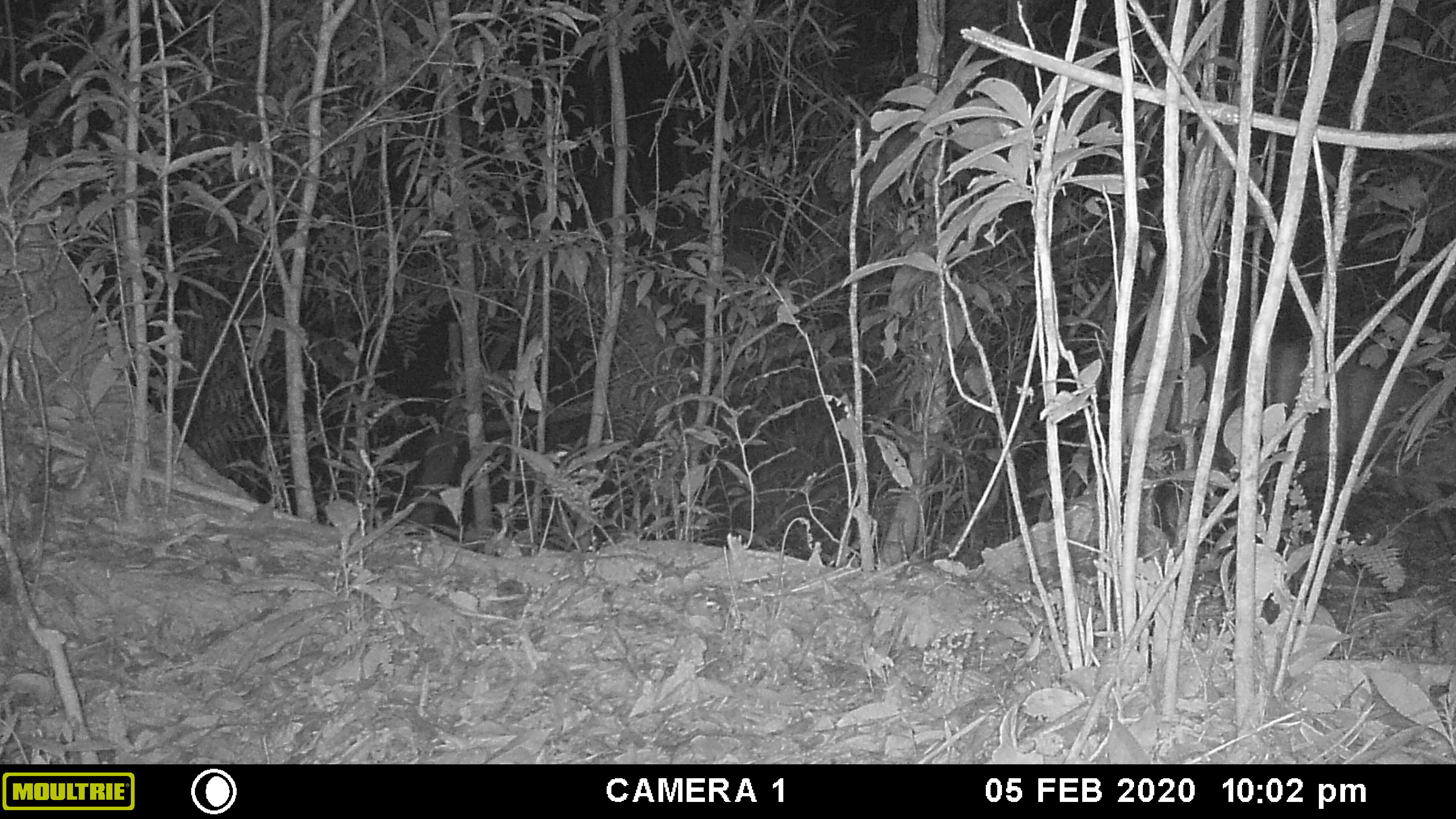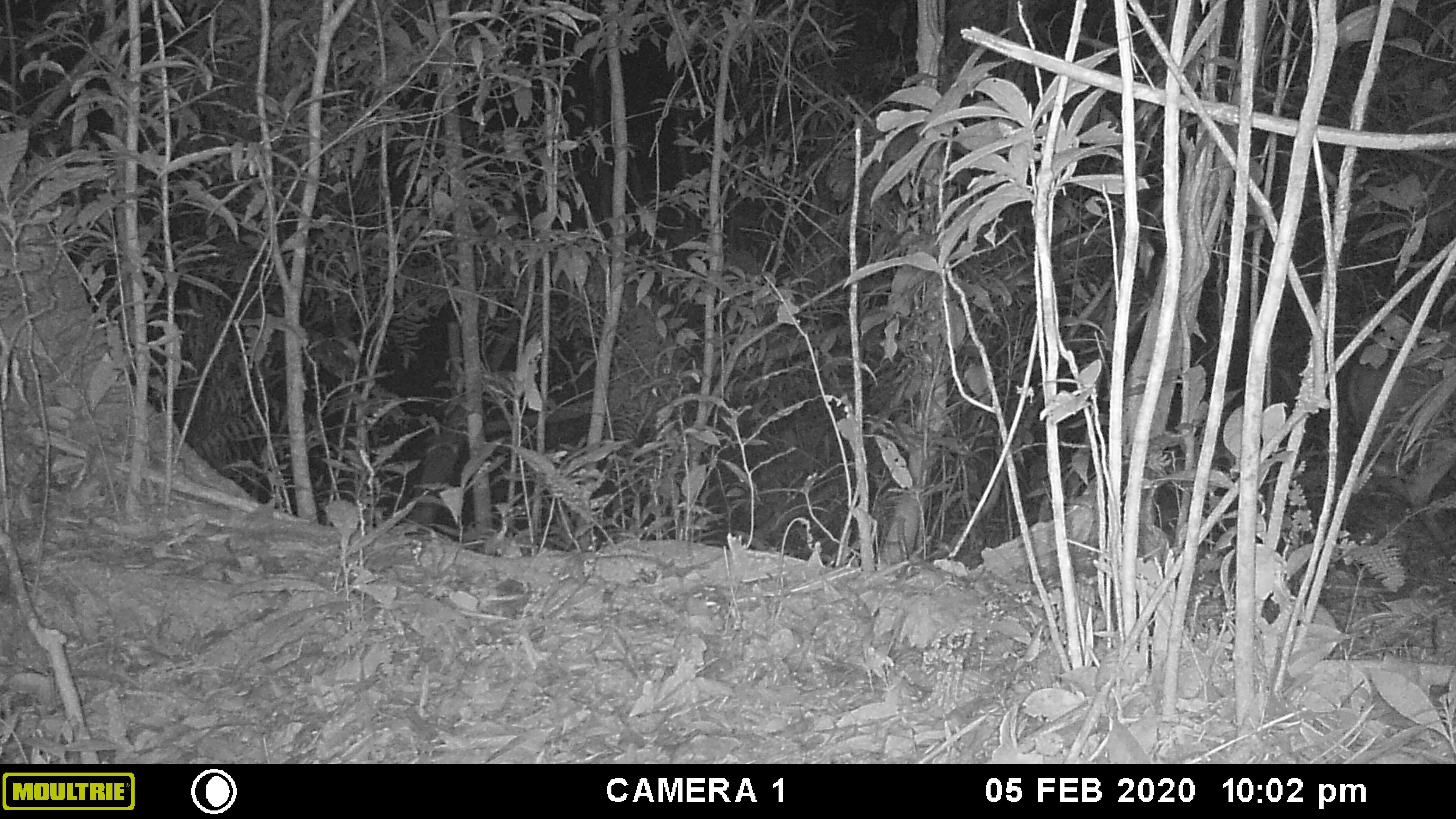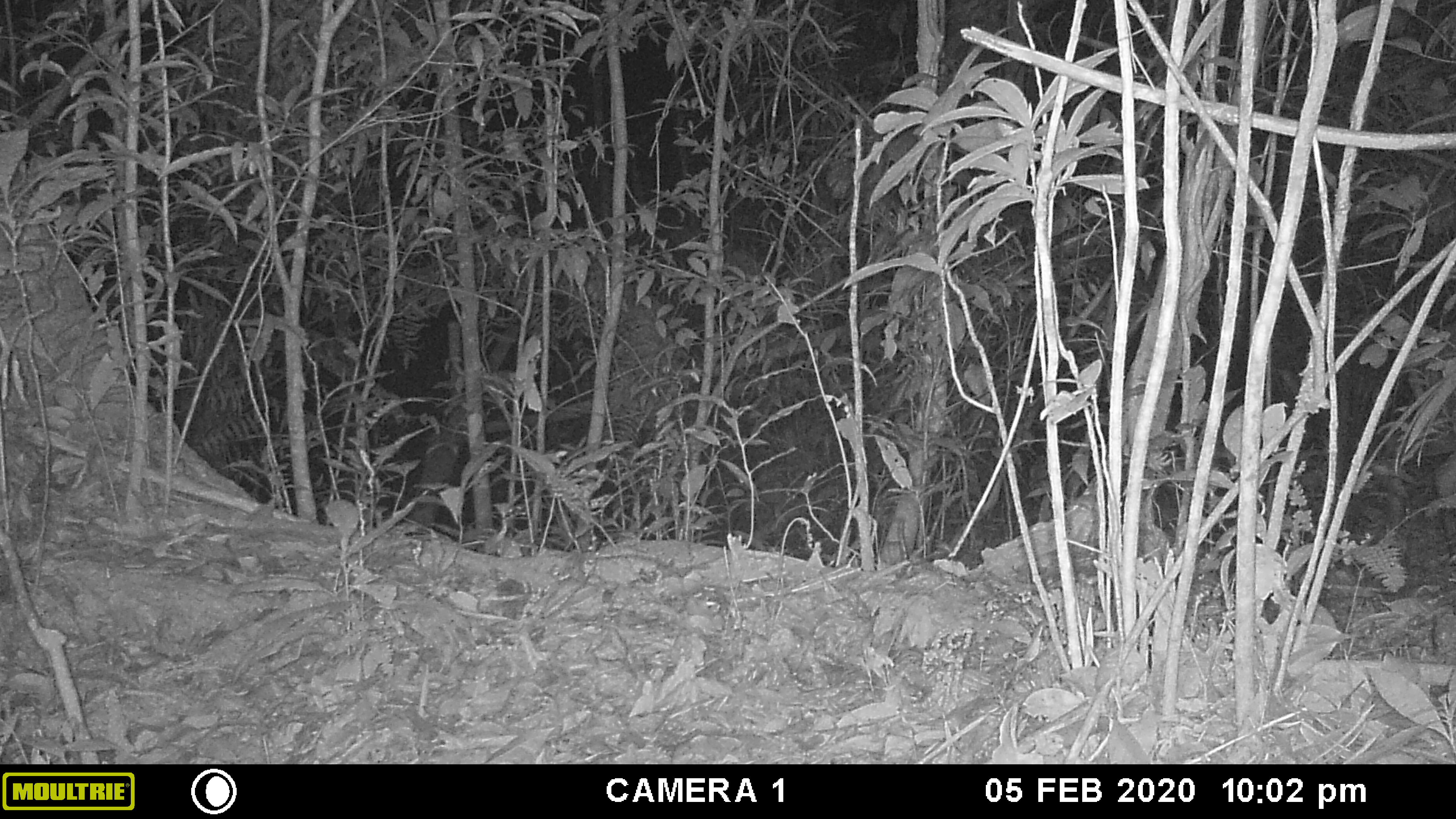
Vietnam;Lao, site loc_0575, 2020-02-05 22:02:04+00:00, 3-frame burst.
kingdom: Animalia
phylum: Chordata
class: Mammalia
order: Artiodactyla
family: Cervidae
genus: Muntiacus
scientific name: Muntiacus rooseveltorum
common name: roosevelt's muntjac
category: roosevelts muntjac group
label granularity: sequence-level